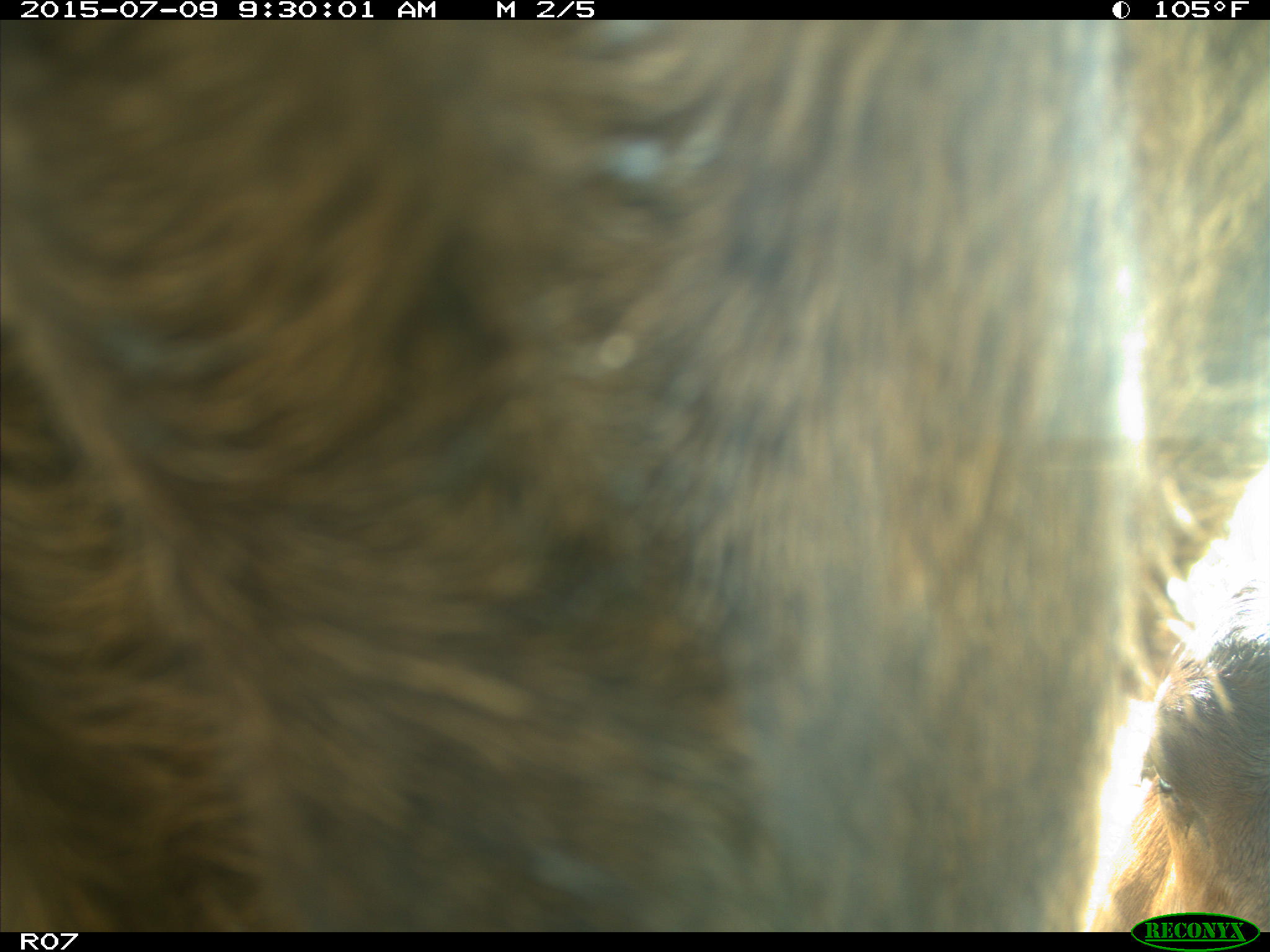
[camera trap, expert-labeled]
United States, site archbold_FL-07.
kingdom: Animalia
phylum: Chordata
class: Mammalia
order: Artiodactyla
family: Bovidae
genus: Bos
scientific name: Bos taurus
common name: domestic cow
Bos taurus (domestic cow).